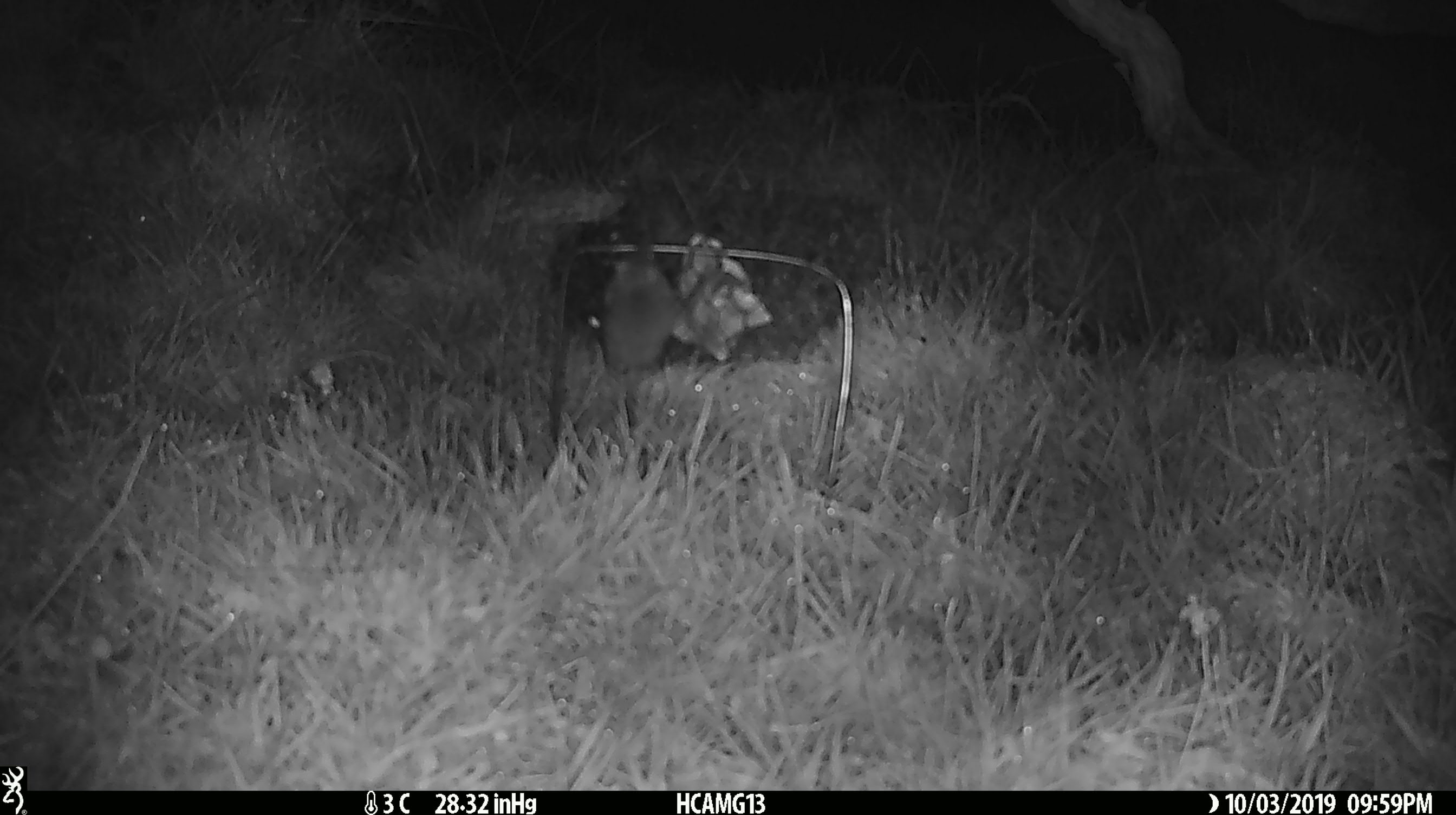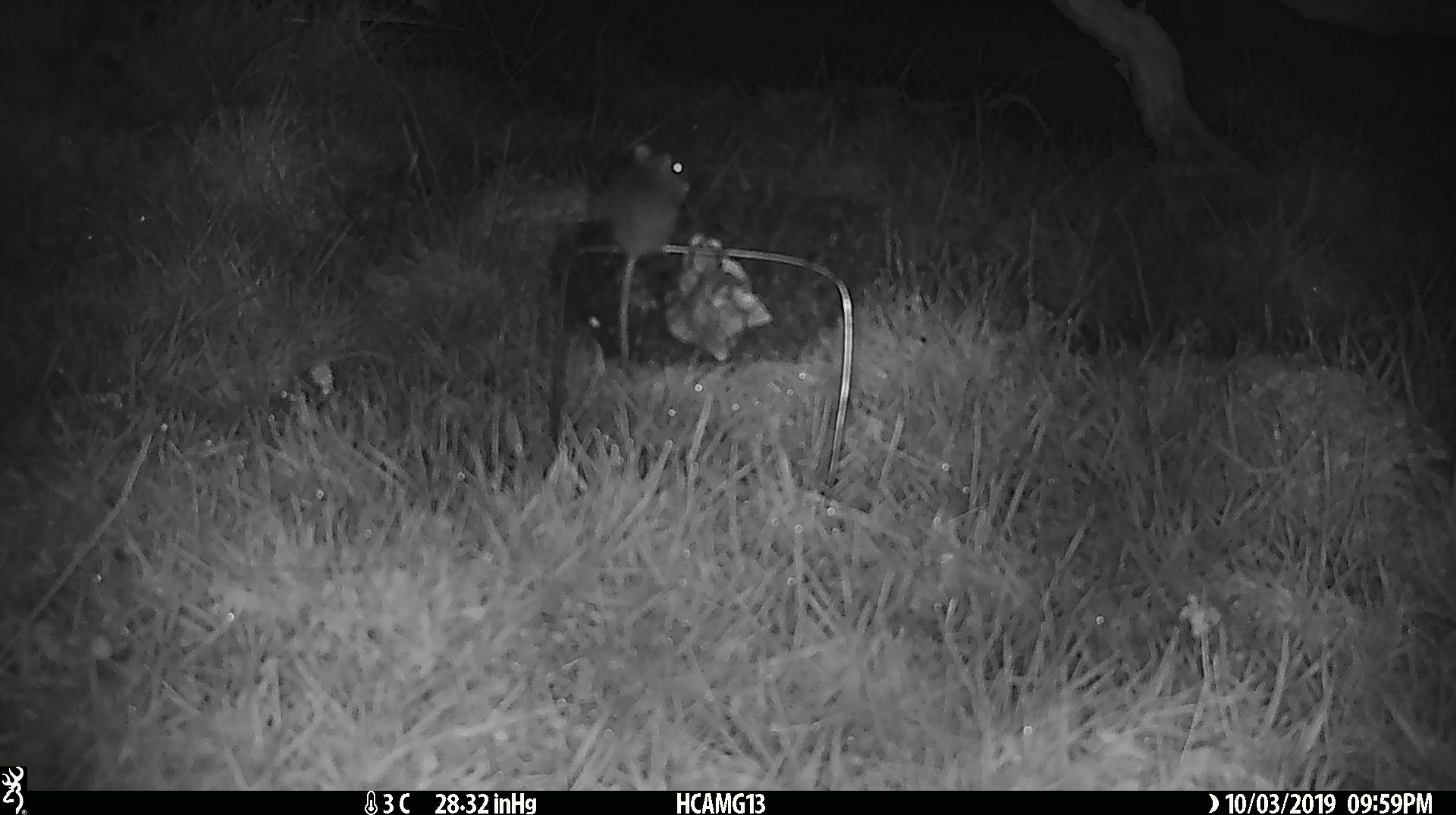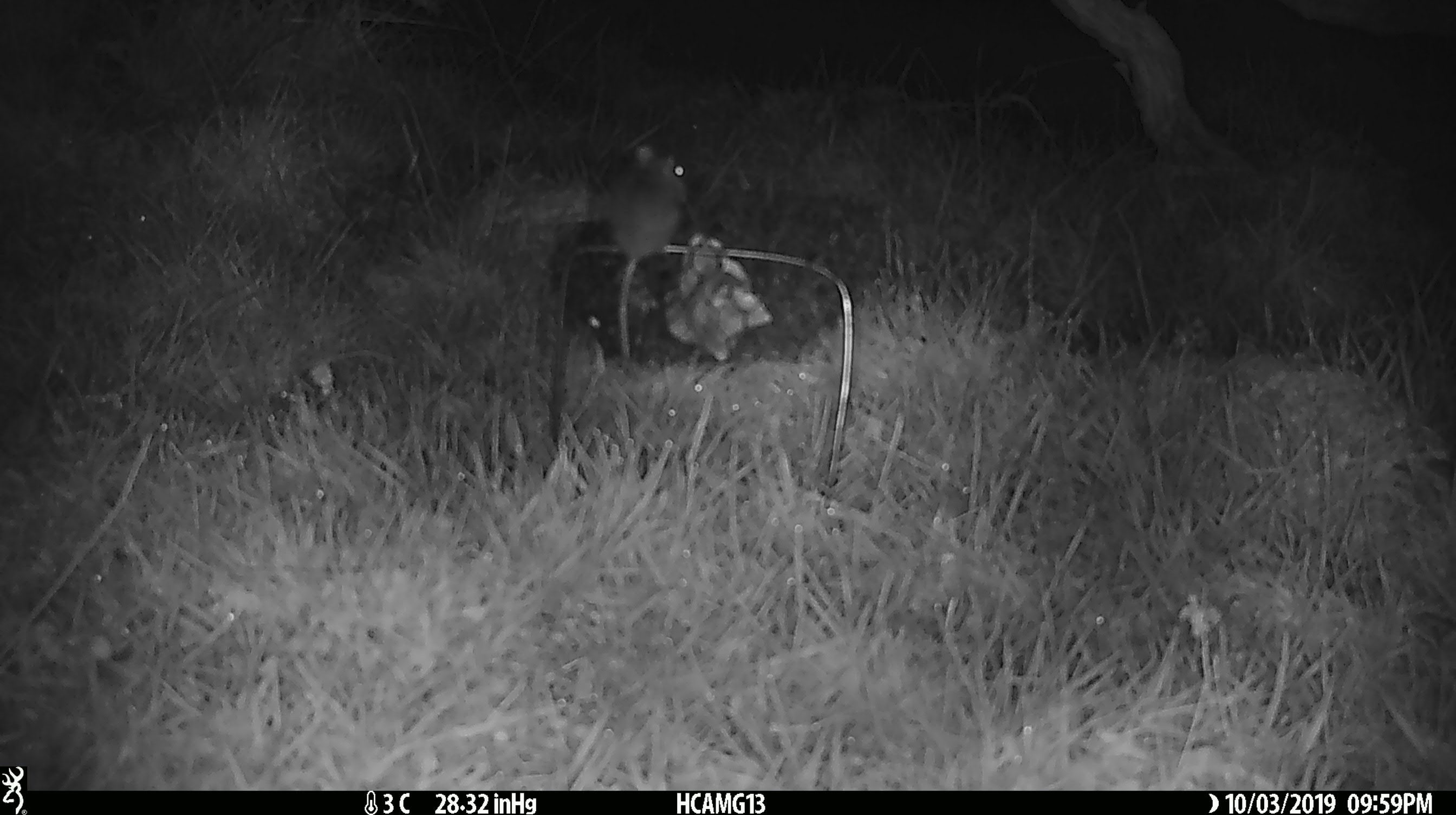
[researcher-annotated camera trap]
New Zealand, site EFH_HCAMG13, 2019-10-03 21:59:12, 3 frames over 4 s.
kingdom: Animalia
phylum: Chordata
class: Mammalia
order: Rodentia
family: Muridae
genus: Mus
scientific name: Mus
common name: mouse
Mouse (Mus).